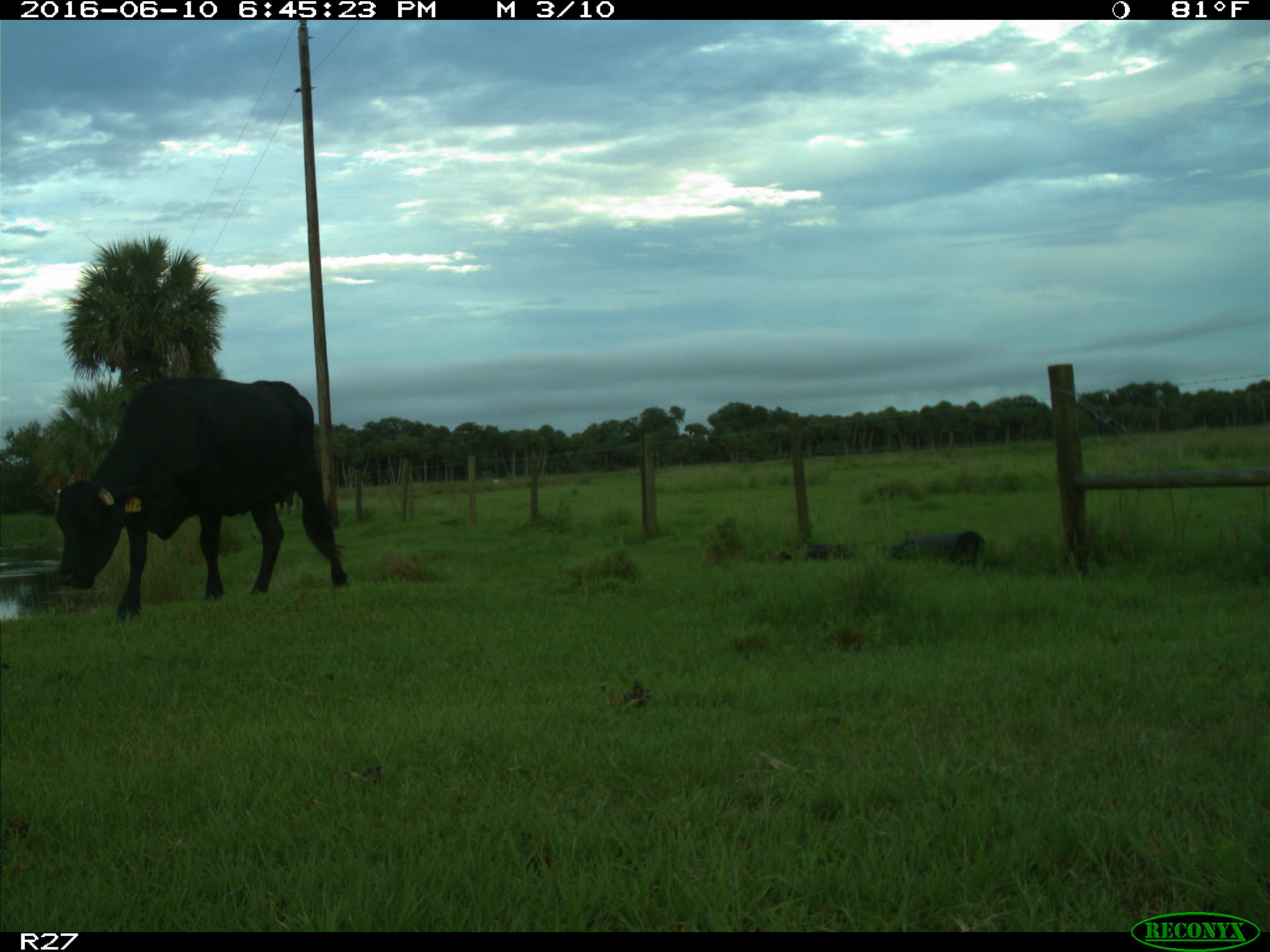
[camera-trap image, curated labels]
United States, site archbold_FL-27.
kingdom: Animalia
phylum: Chordata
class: Mammalia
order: Artiodactyla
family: Bovidae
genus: Bos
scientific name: Bos taurus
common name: domestic cow